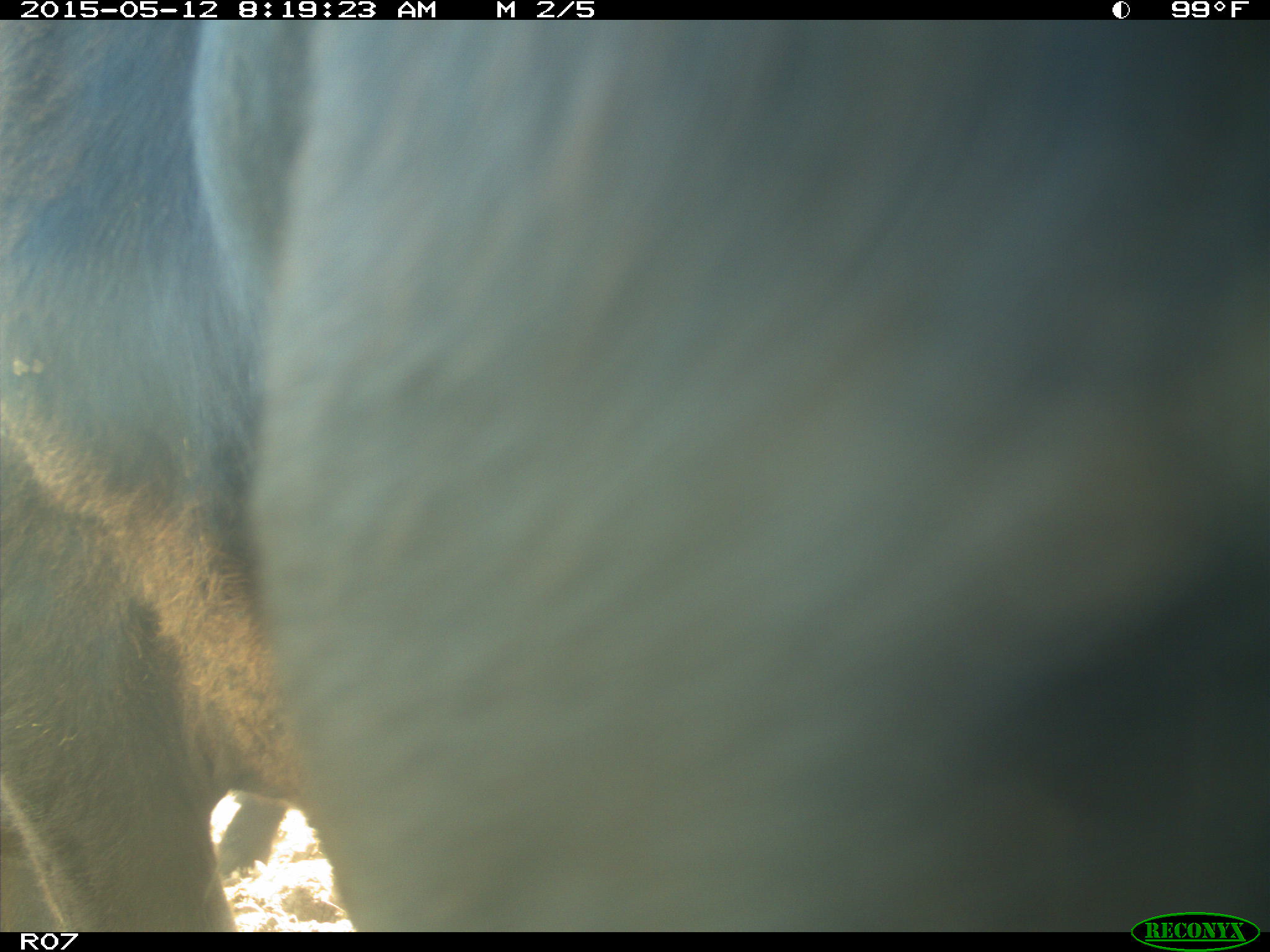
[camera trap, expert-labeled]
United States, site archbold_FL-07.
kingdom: Animalia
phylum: Chordata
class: Mammalia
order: Artiodactyla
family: Bovidae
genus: Bos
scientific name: Bos taurus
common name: domestic cow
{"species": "Bos taurus (domestic cow)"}